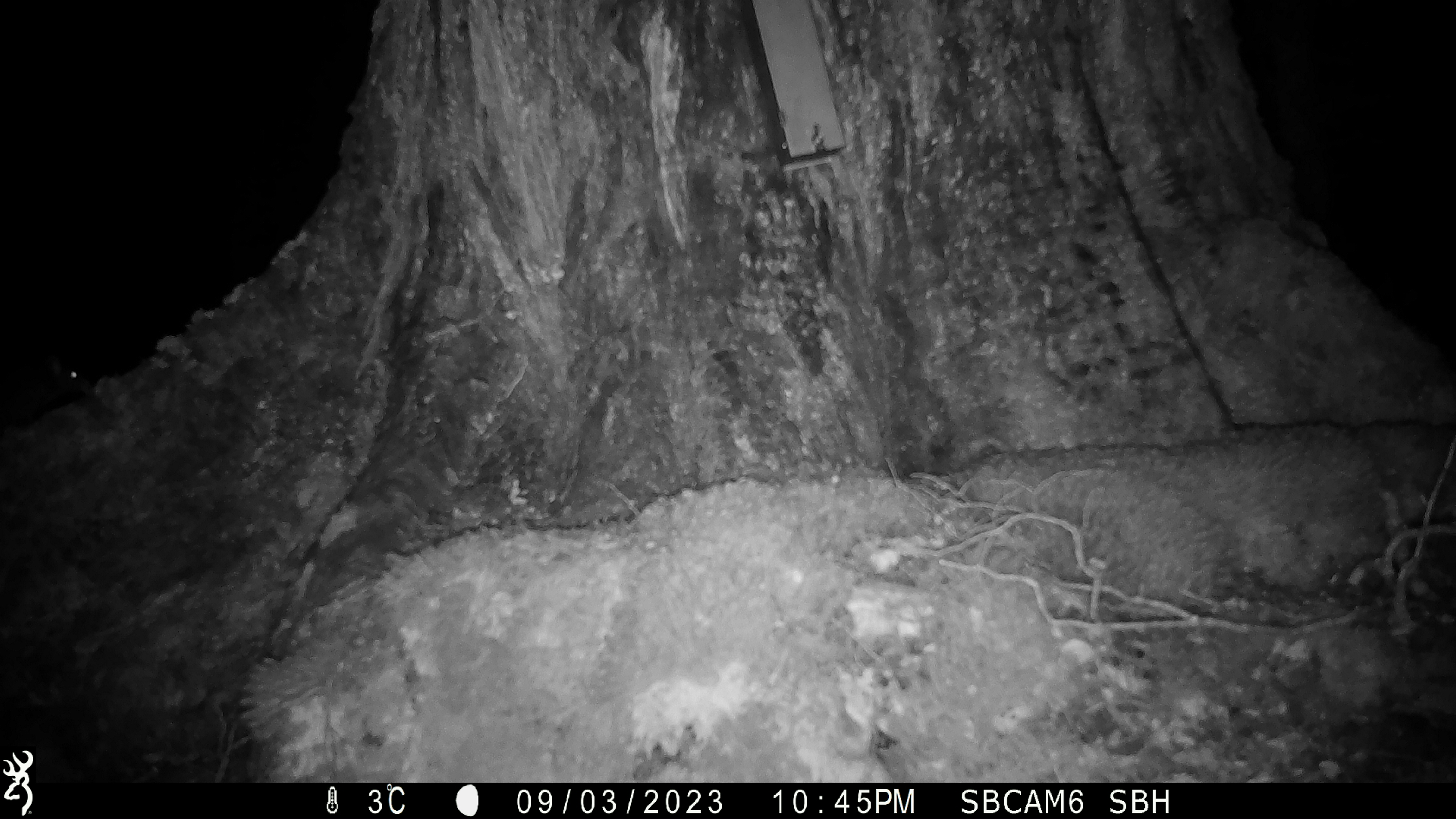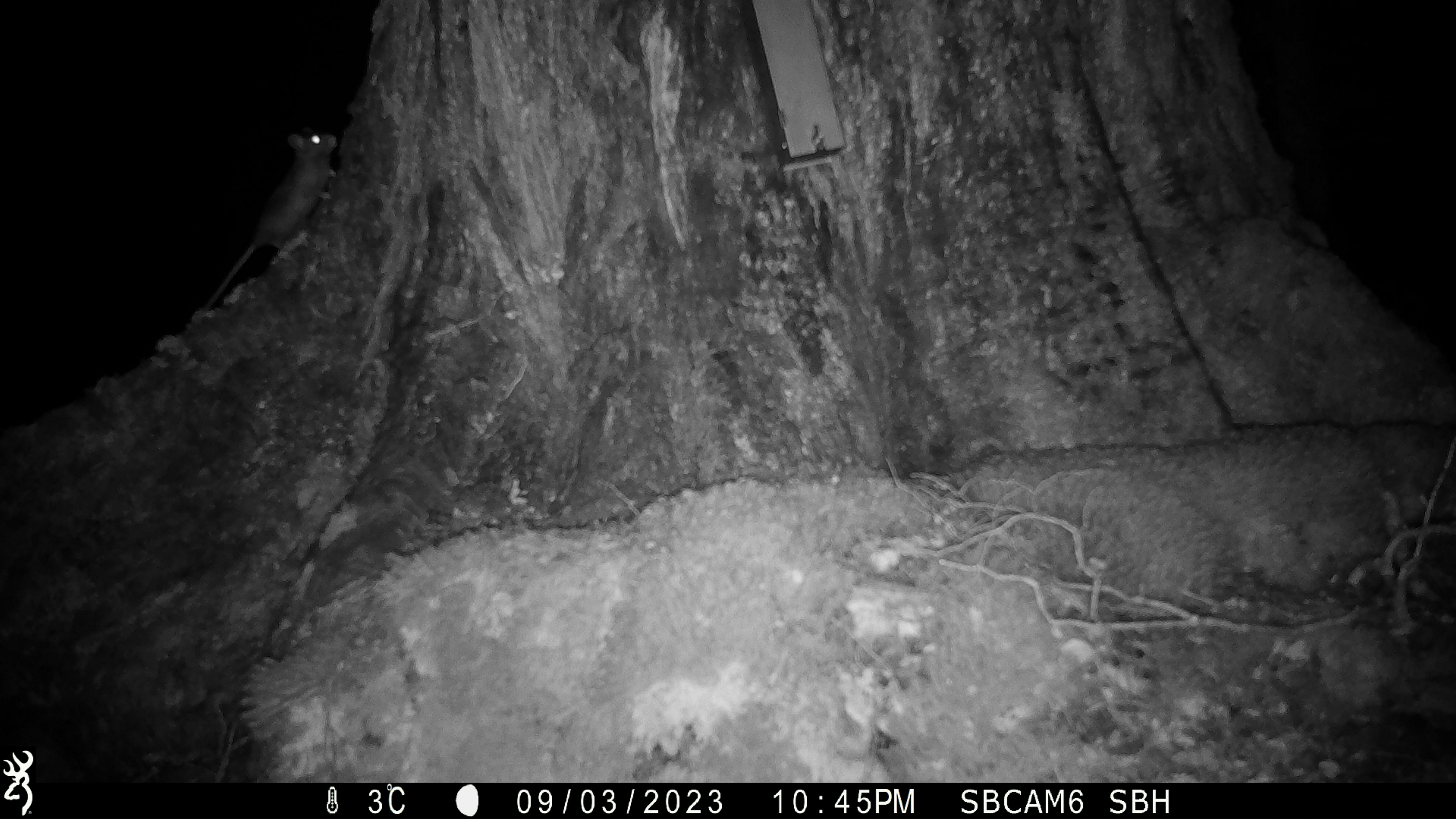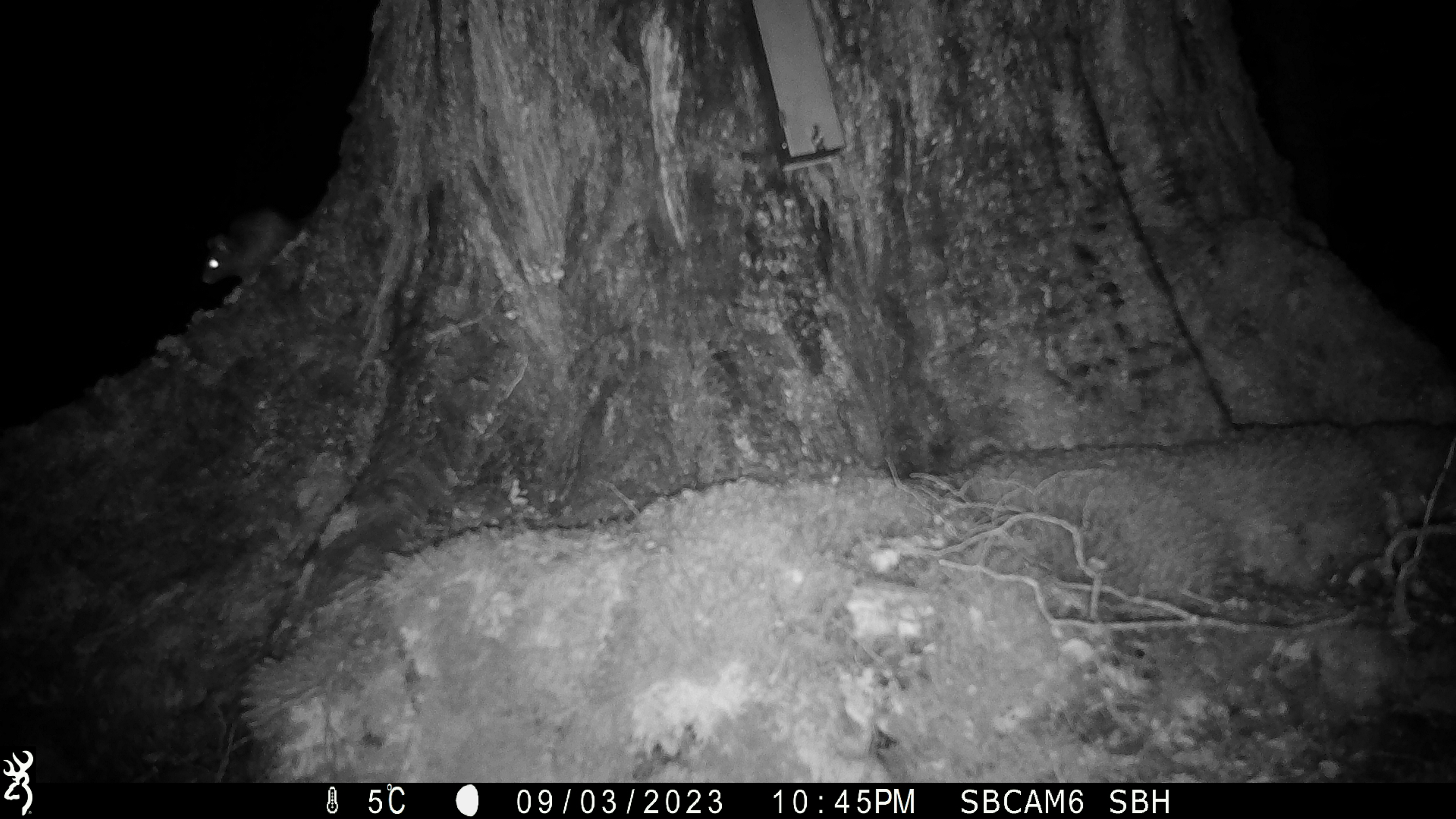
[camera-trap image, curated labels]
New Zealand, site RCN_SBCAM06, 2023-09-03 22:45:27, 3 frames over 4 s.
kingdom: Animalia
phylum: Chordata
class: Mammalia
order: Rodentia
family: Muridae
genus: Rattus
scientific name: Rattus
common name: rat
Rat (Rattus).